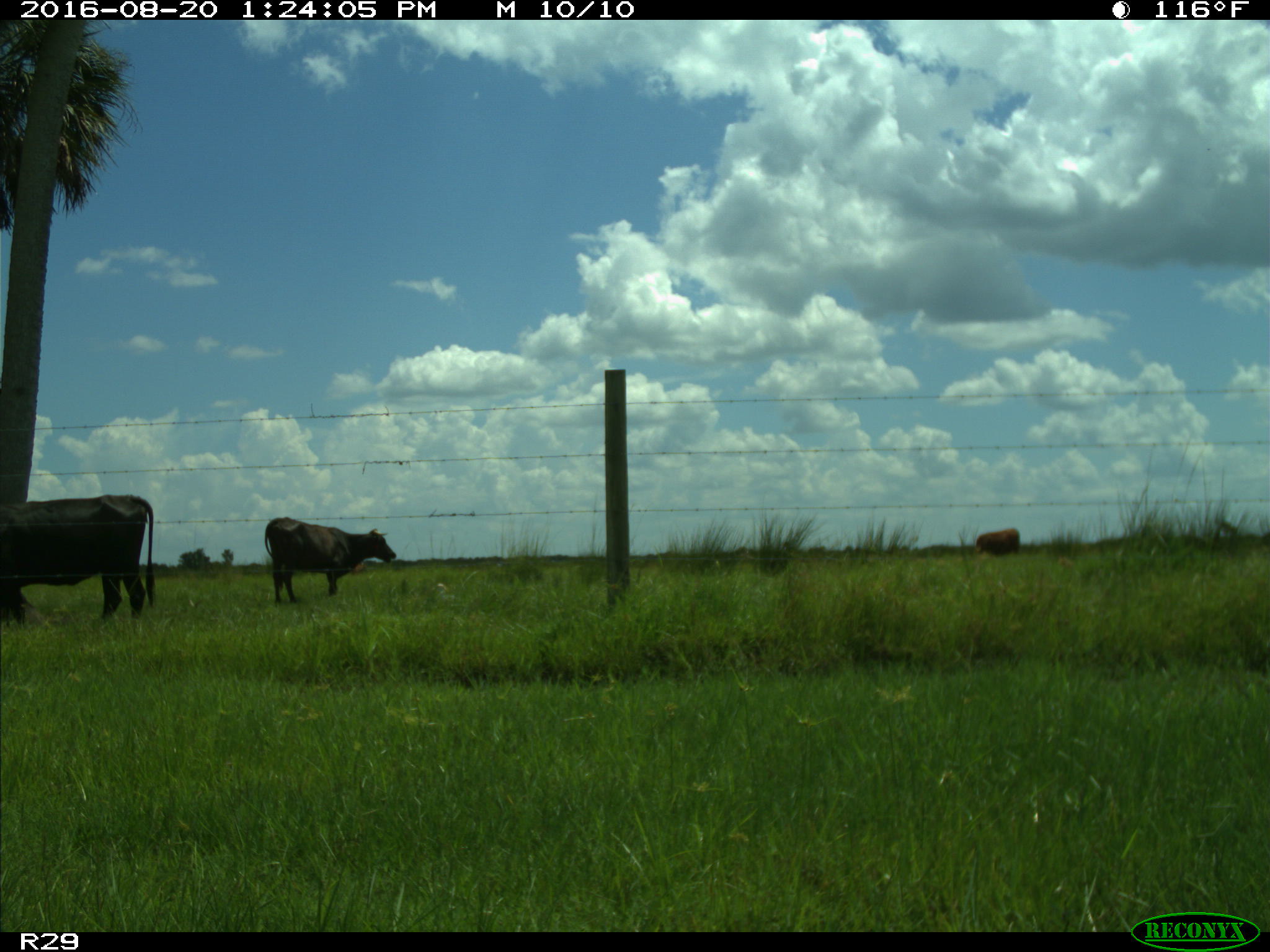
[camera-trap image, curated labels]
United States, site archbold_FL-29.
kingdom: Animalia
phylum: Chordata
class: Mammalia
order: Artiodactyla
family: Bovidae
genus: Bos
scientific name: Bos taurus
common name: domestic cow